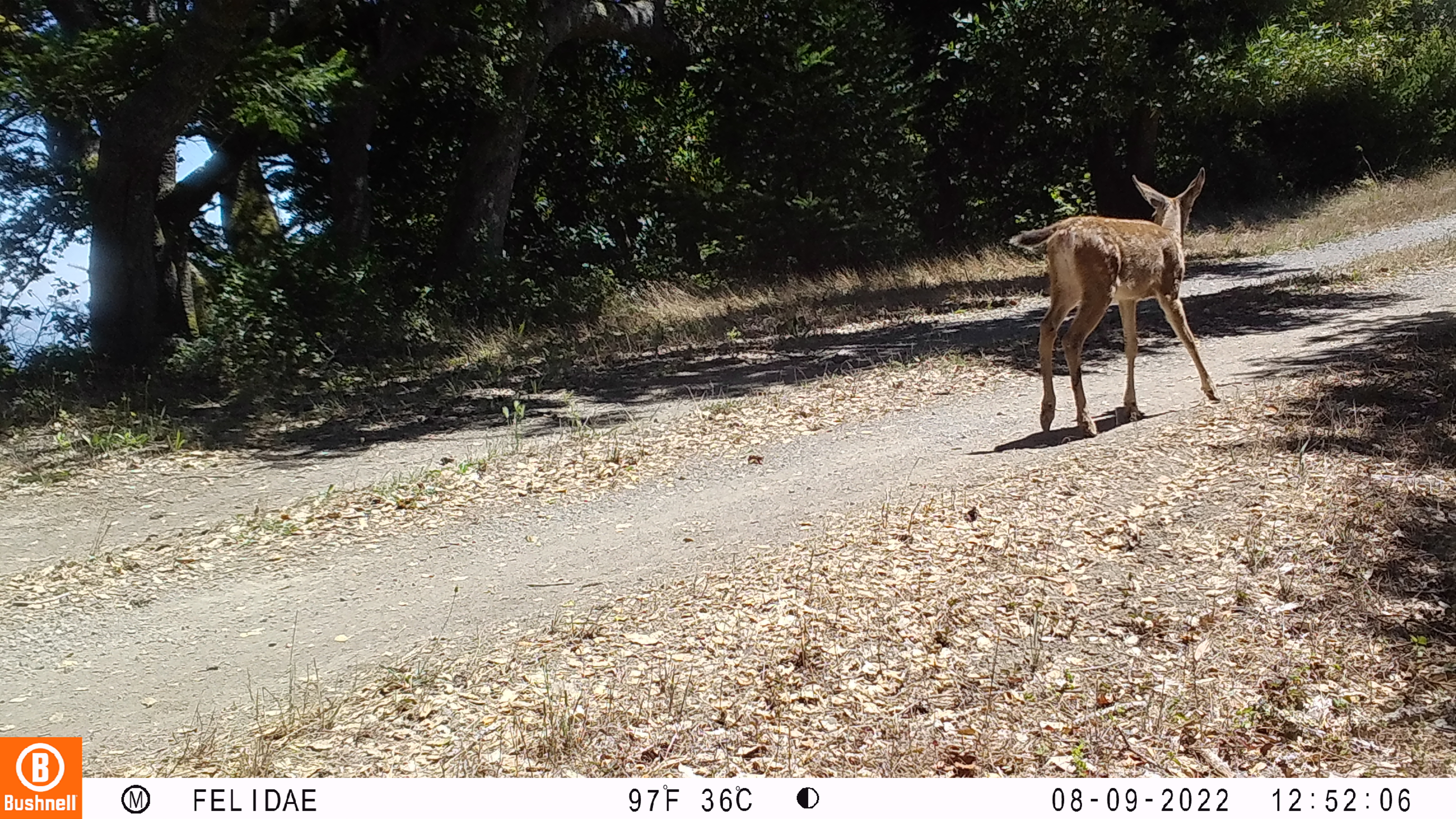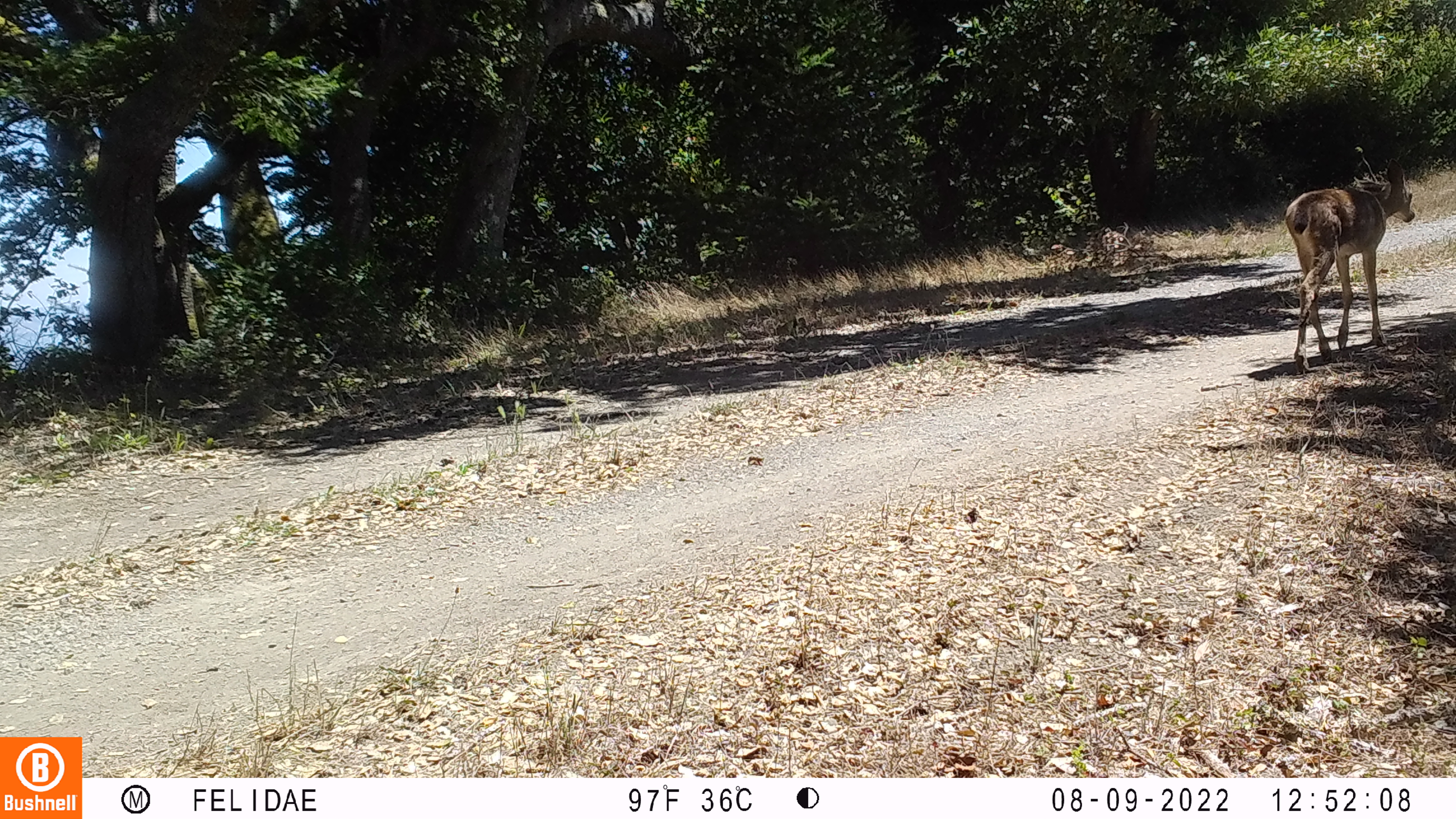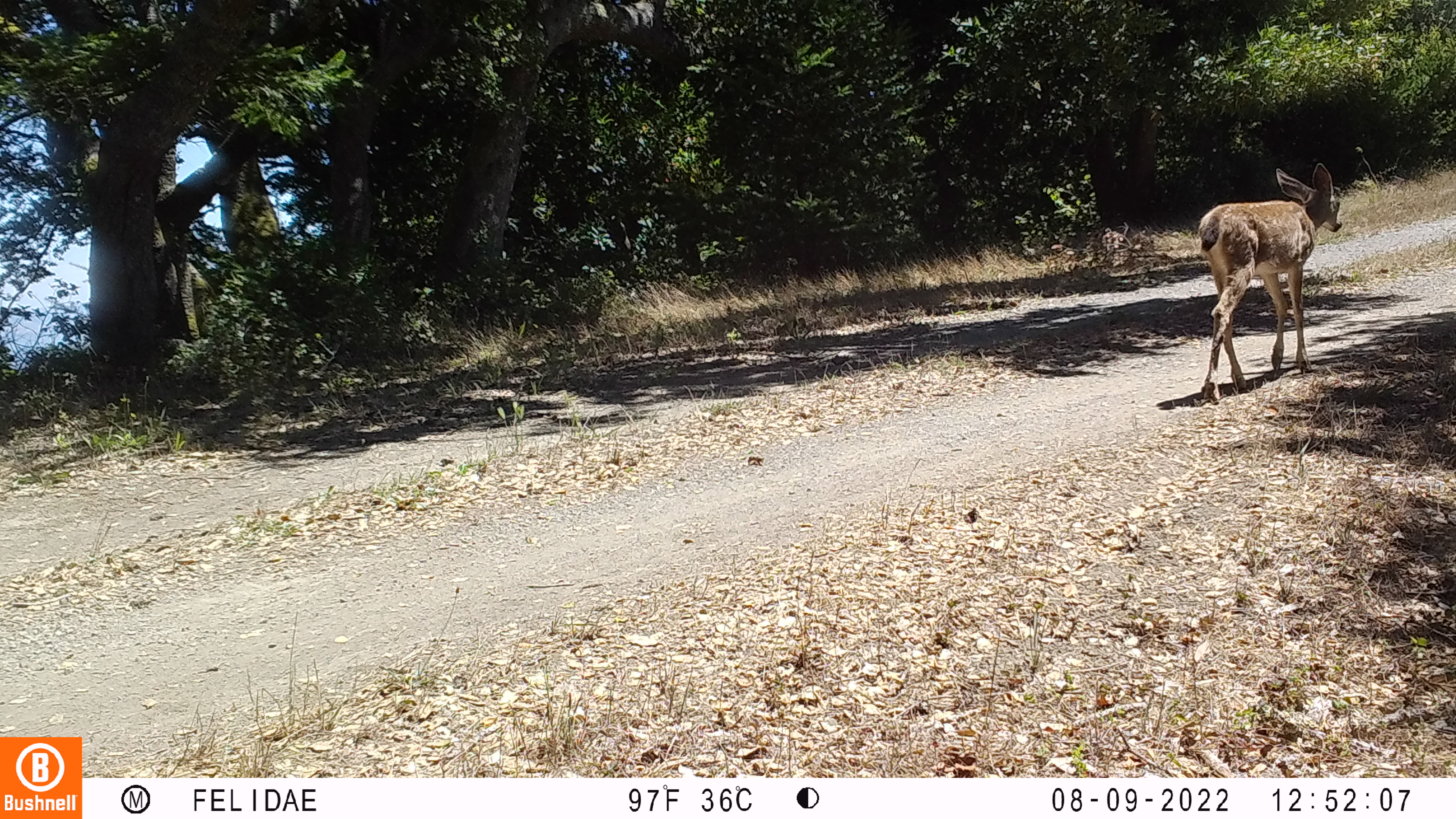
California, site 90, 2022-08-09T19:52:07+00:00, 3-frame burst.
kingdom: Animalia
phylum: Chordata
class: Mammalia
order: Artiodactyla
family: Cervidae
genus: Odocoileus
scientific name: Odocoileus hemionus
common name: mule deer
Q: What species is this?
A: Mule deer (Odocoileus hemionus).